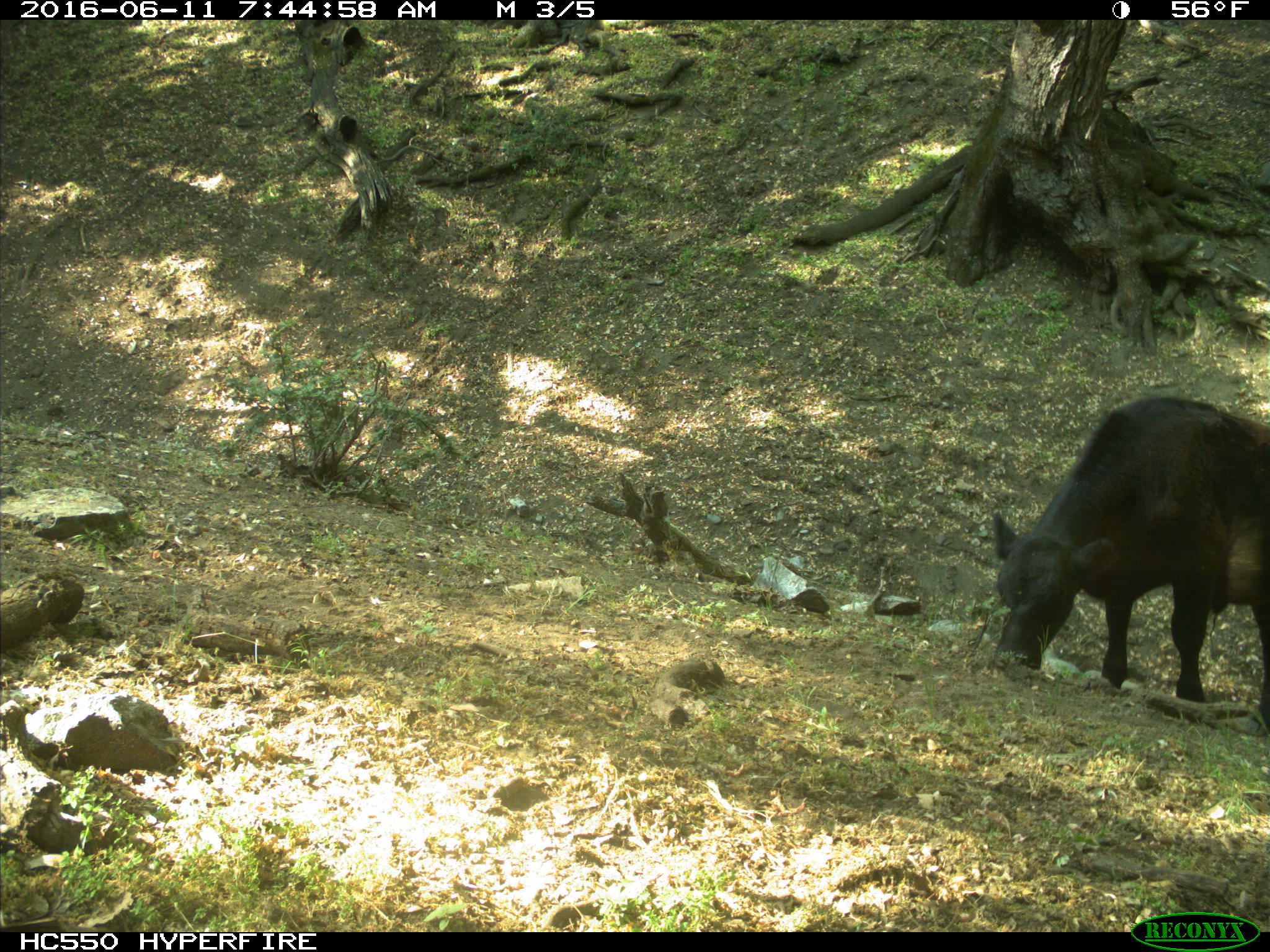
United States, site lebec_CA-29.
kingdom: Animalia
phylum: Chordata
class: Mammalia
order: Artiodactyla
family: Bovidae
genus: Bos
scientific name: Bos taurus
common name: domestic cow